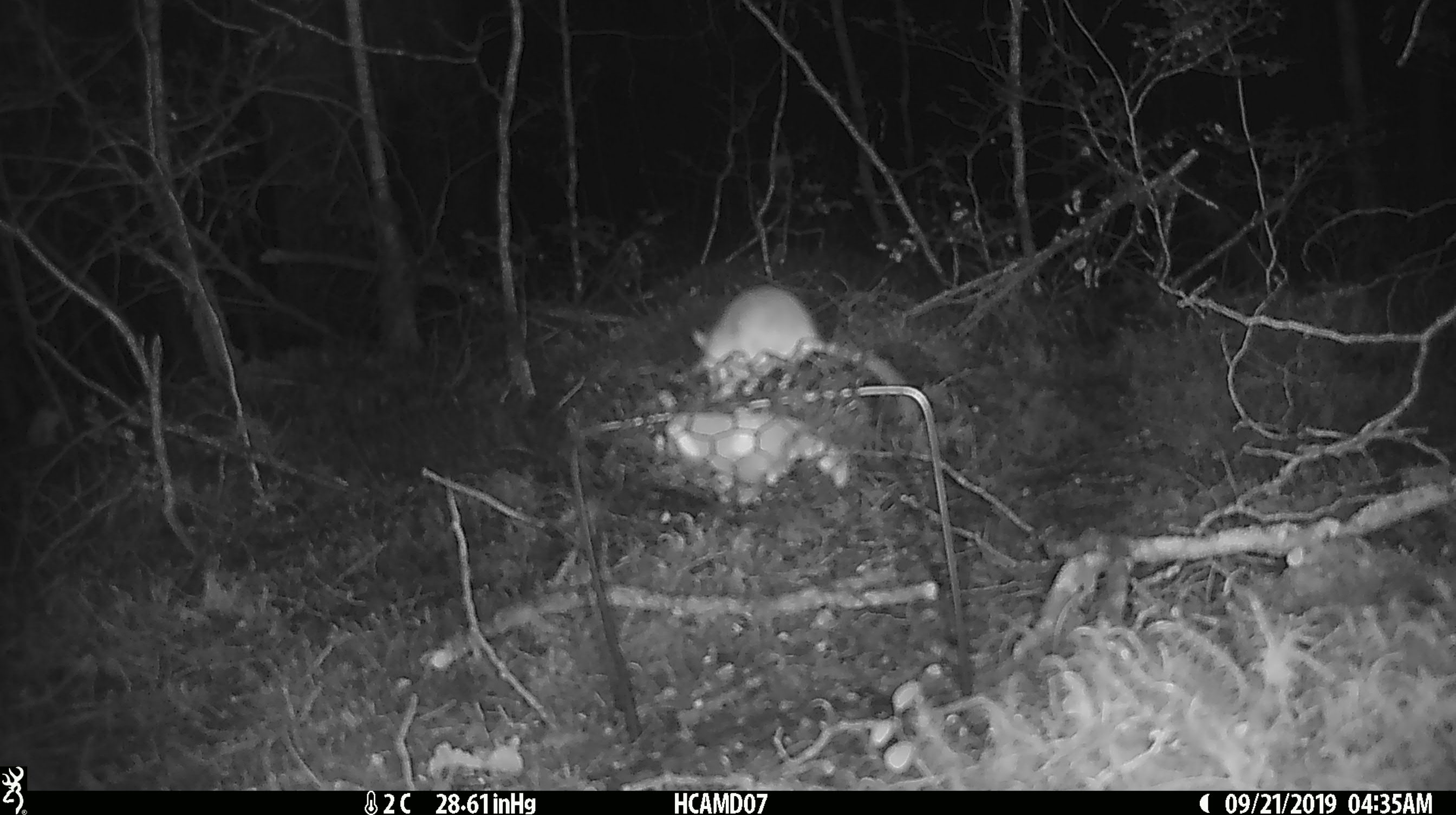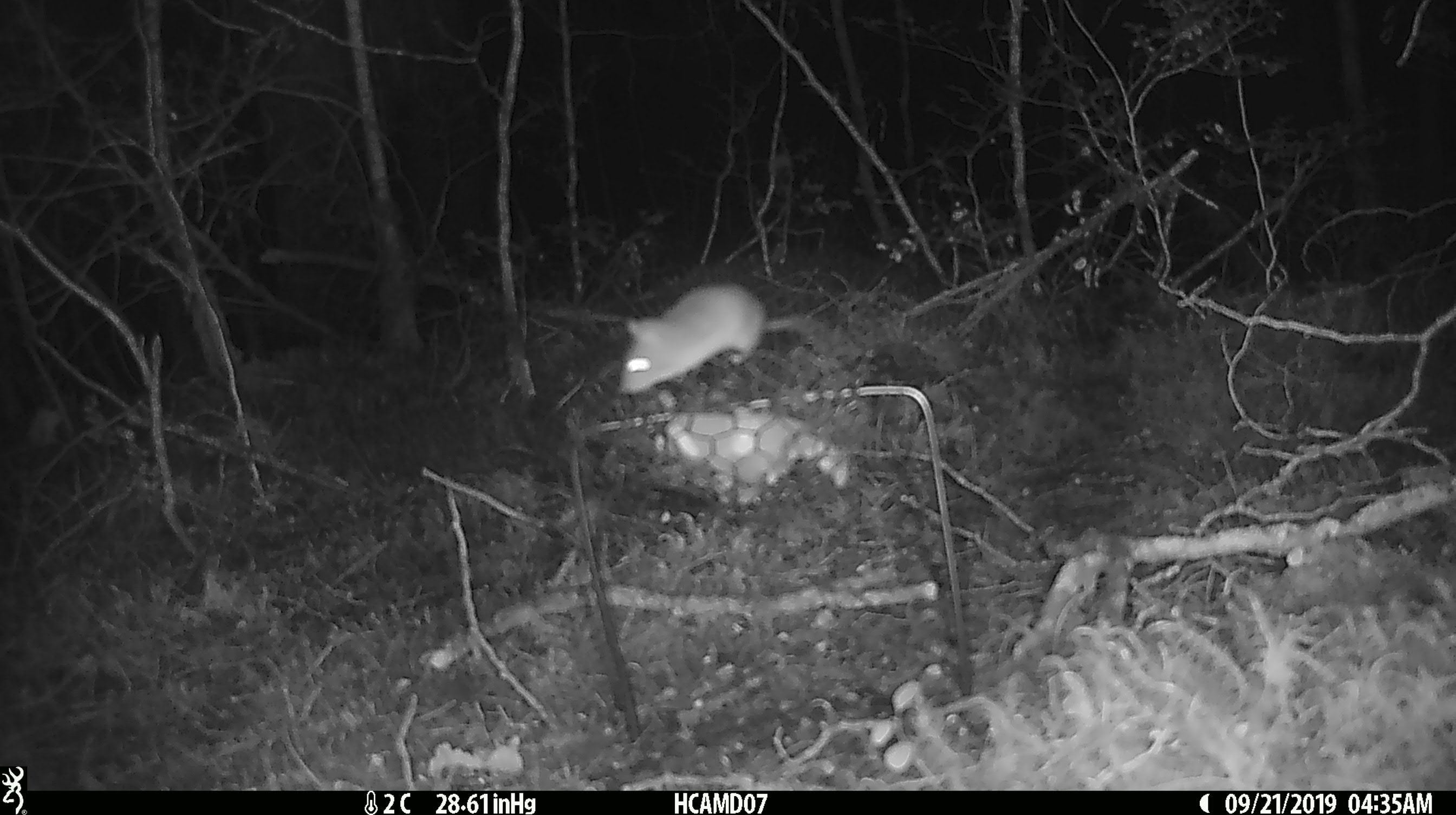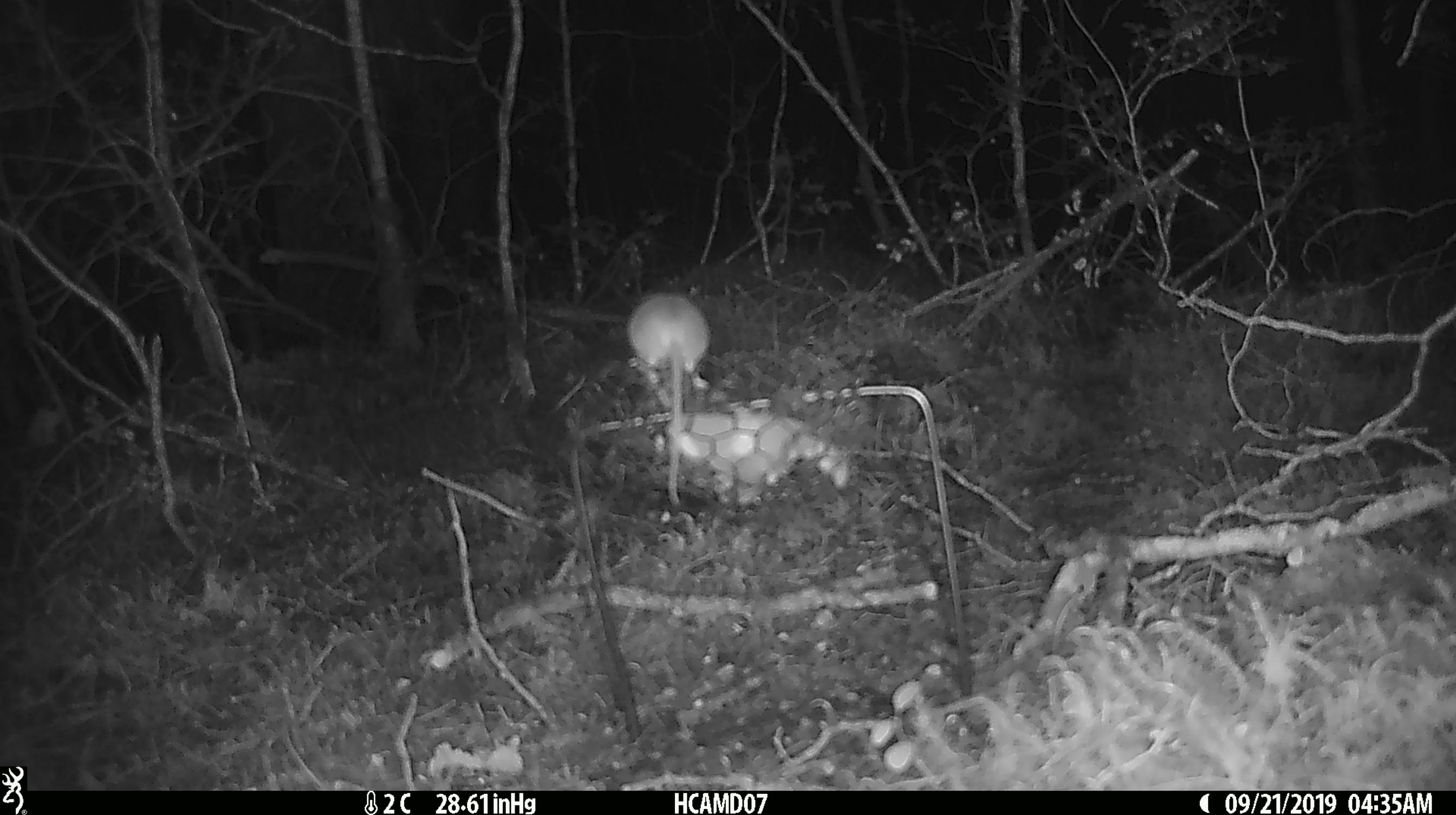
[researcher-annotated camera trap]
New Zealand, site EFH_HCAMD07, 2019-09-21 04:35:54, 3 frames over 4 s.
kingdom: Animalia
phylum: Chordata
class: Mammalia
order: Rodentia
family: Muridae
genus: Mus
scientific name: Mus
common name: mouse